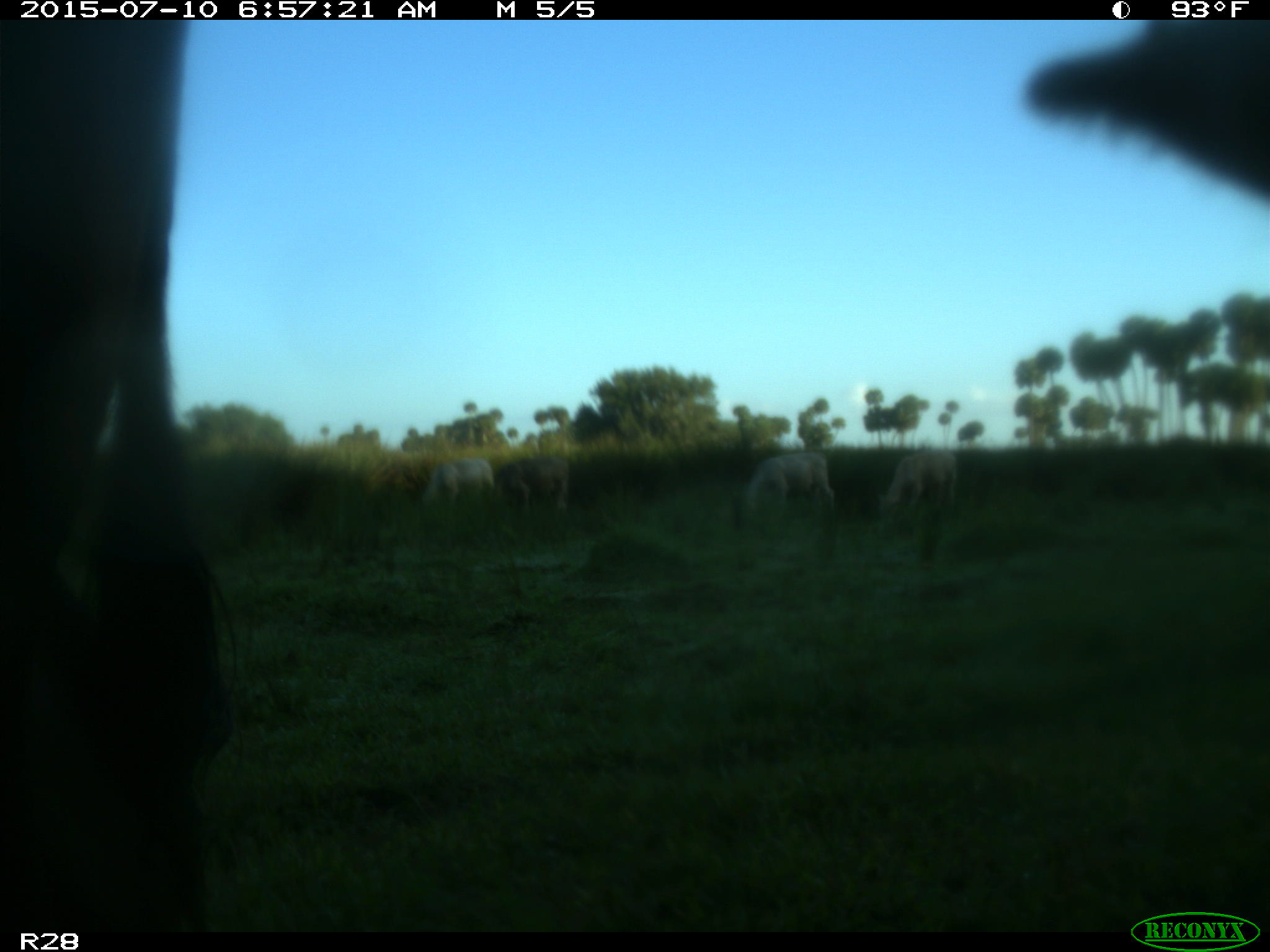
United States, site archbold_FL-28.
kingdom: Animalia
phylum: Chordata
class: Mammalia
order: Artiodactyla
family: Bovidae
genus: Bos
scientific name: Bos taurus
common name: domestic cow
Bos taurus (domestic cow).